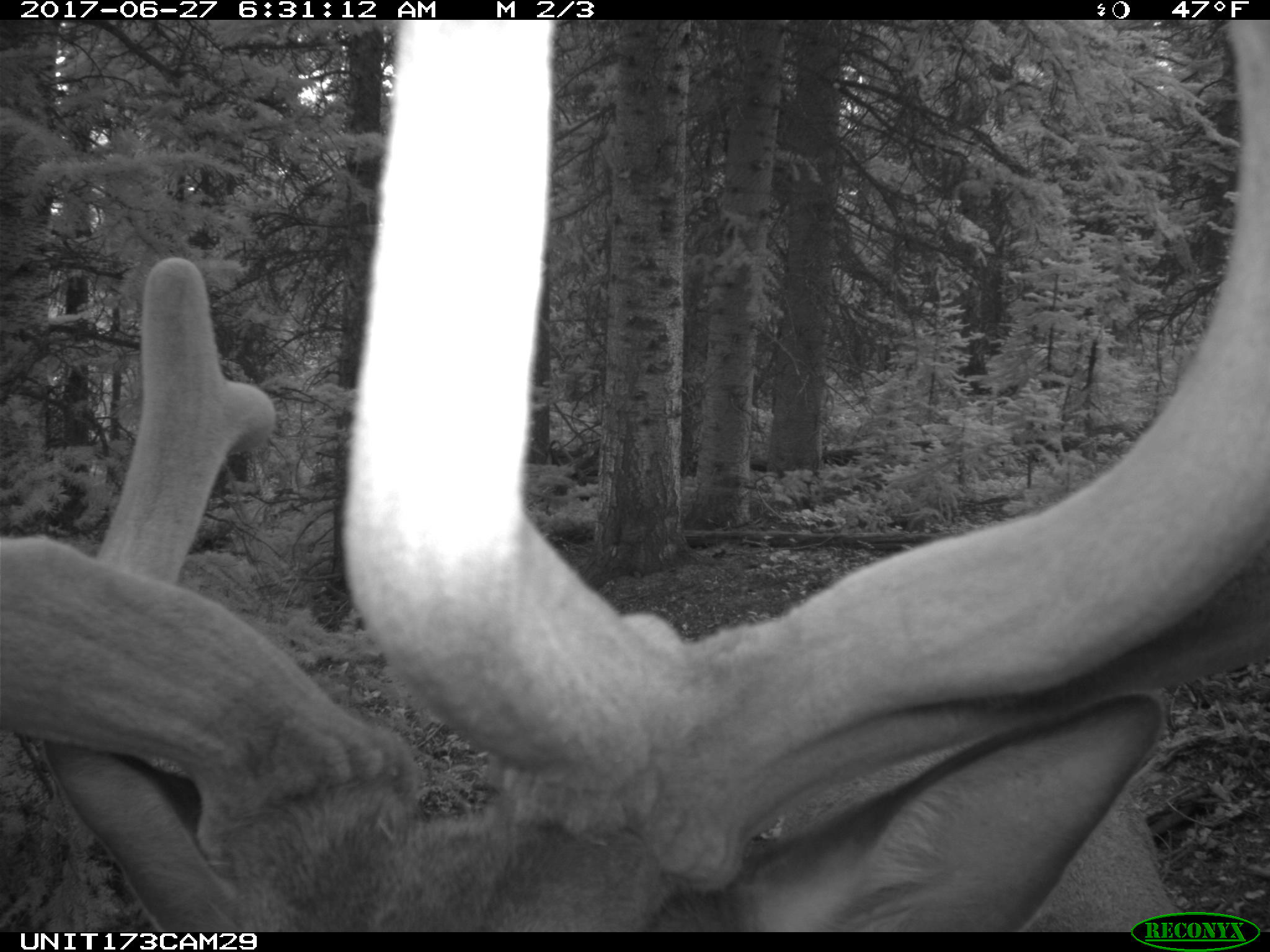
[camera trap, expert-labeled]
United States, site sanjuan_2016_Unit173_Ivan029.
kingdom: Animalia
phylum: Chordata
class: Mammalia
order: Artiodactyla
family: Cervidae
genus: Cervus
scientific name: Cervus elaphus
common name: red deer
Cervus elaphus (red deer).